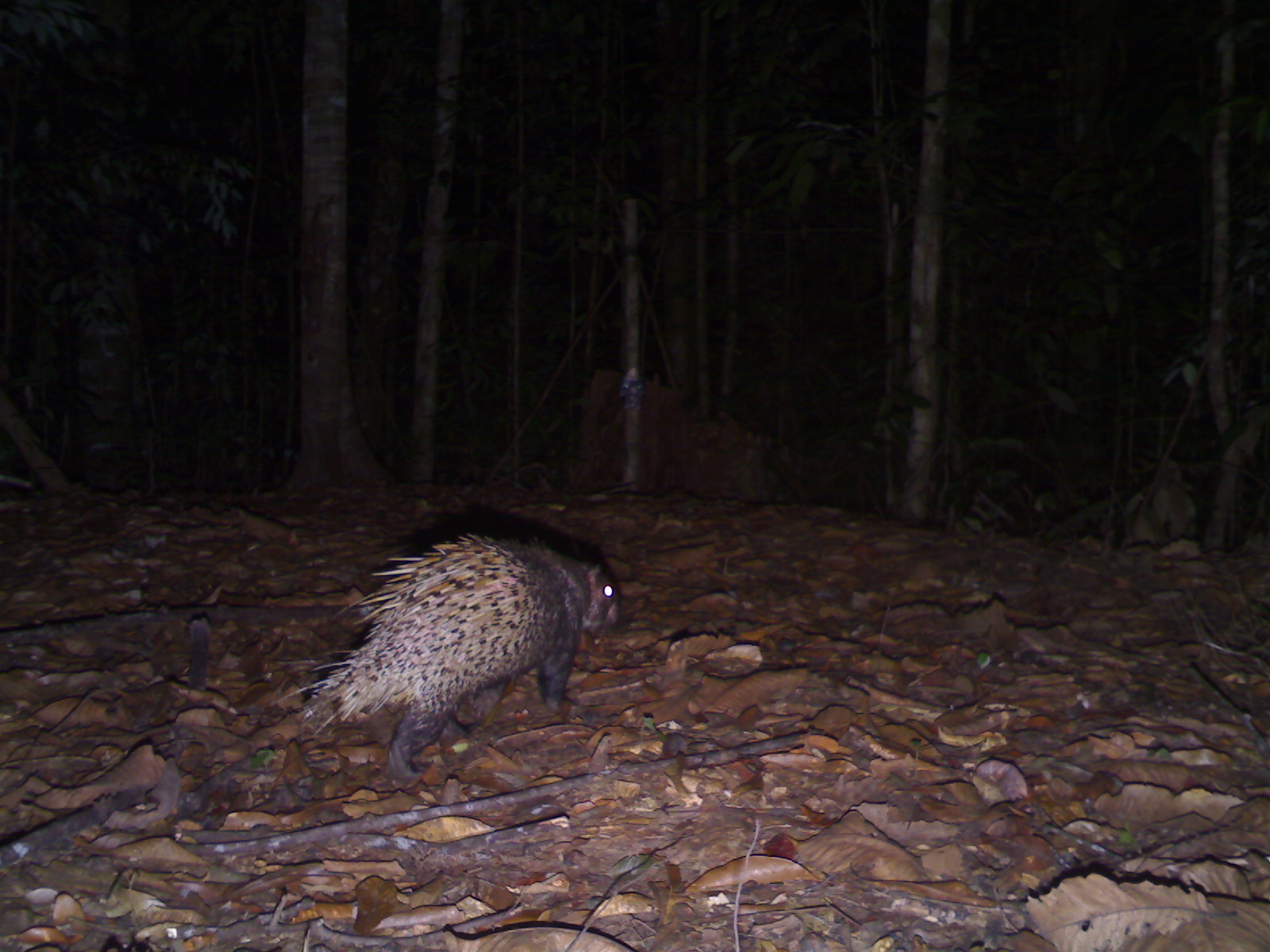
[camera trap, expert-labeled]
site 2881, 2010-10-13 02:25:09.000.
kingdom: Animalia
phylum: Chordata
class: Mammalia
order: Rodentia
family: Hystricidae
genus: Hystrix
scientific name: Hystrix brachyura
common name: east asian porcupine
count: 1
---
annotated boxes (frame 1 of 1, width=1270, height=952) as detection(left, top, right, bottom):
hystrix brachyura: detection(295, 530, 624, 777)